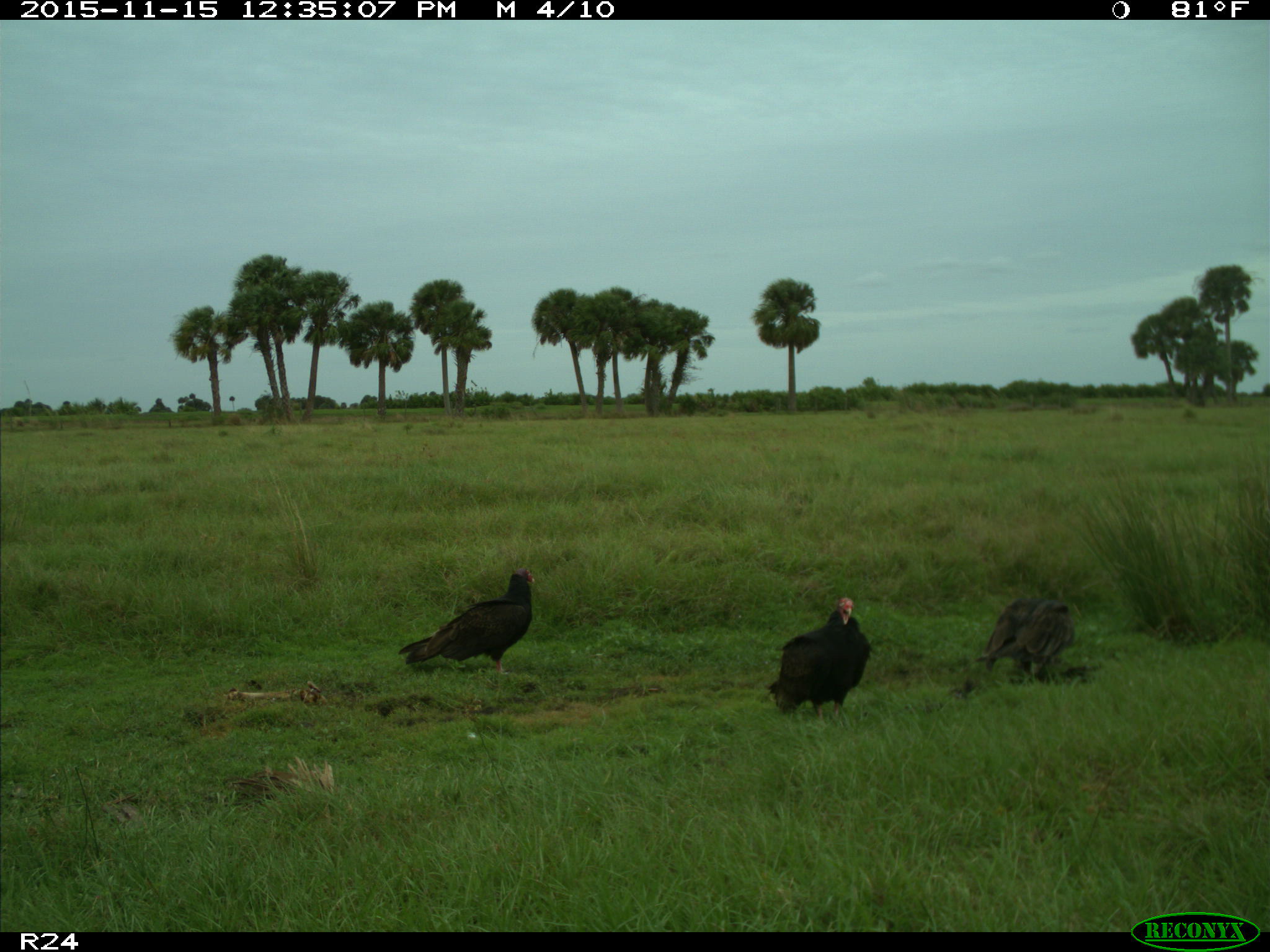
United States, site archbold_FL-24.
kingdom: Animalia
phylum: Chordata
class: Aves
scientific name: Aves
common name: birds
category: unidentified bird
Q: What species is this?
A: Unidentified bird (birds) (Aves).